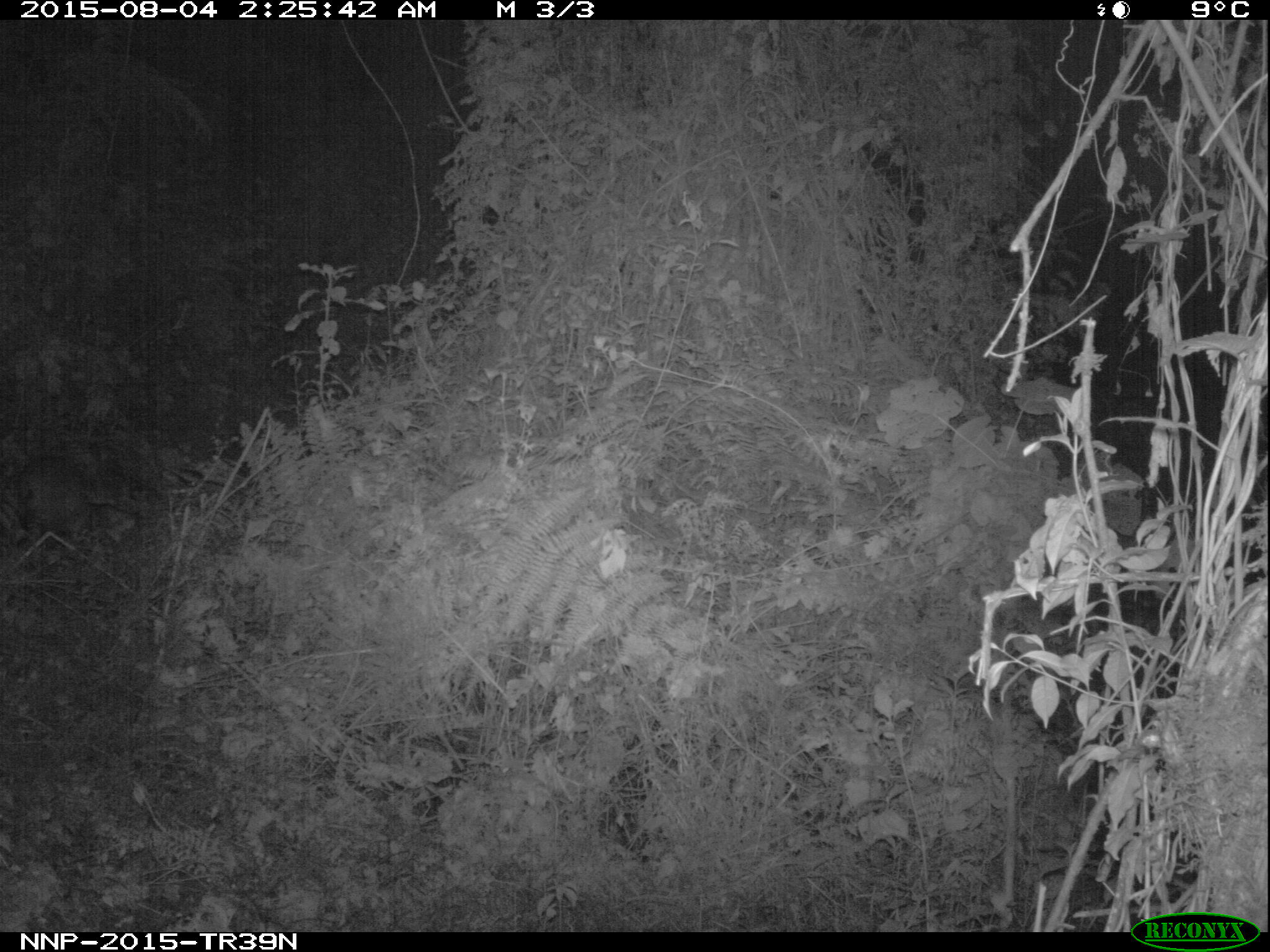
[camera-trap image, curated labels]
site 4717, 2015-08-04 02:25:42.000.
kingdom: Animalia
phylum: Chordata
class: Mammalia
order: Artiodactyla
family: Bovidae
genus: Cephalophus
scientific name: Cephalophus nigrifrons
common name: black-fronted duiker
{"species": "Cephalophus nigrifrons (black-fronted duiker)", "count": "1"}